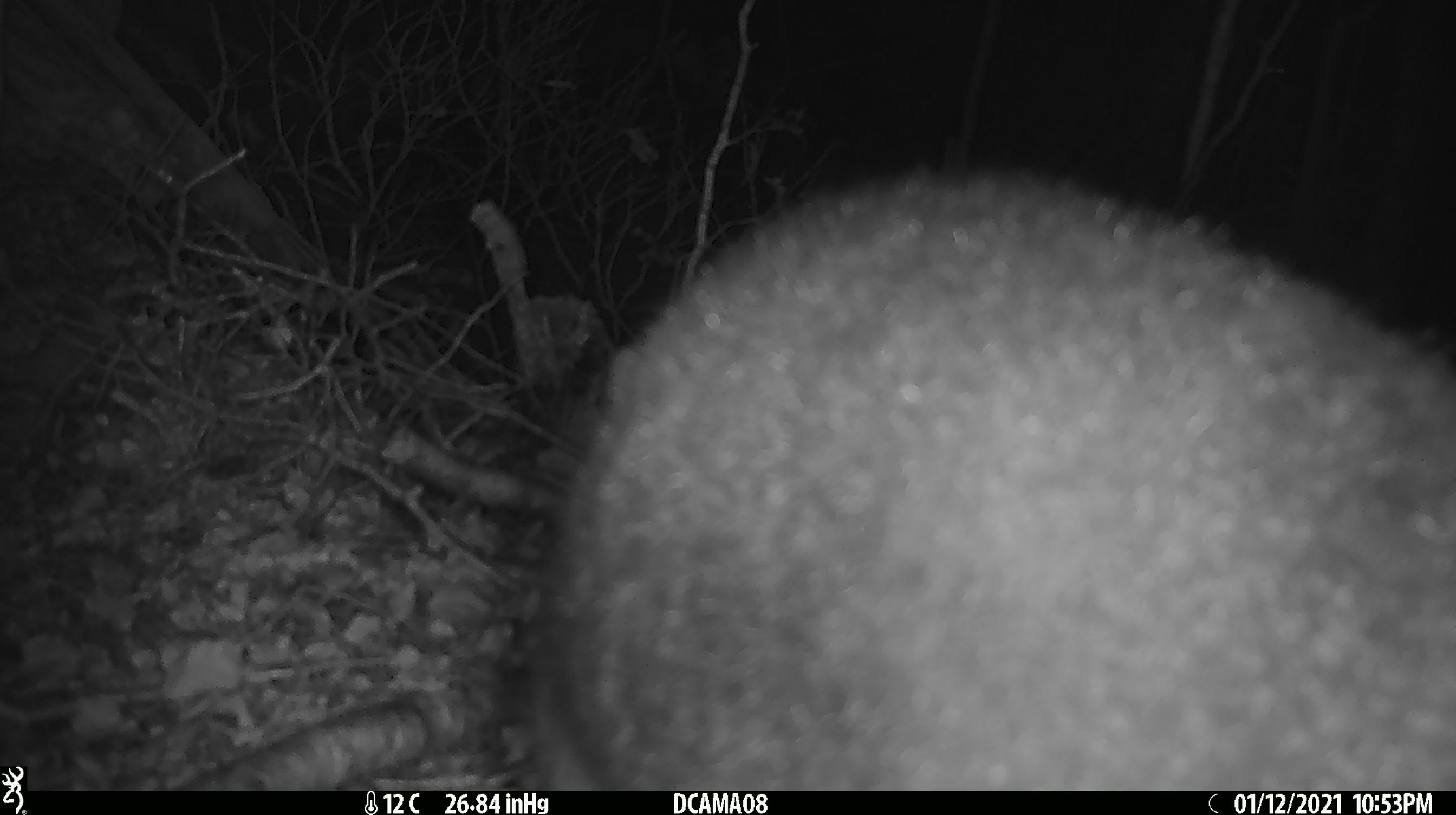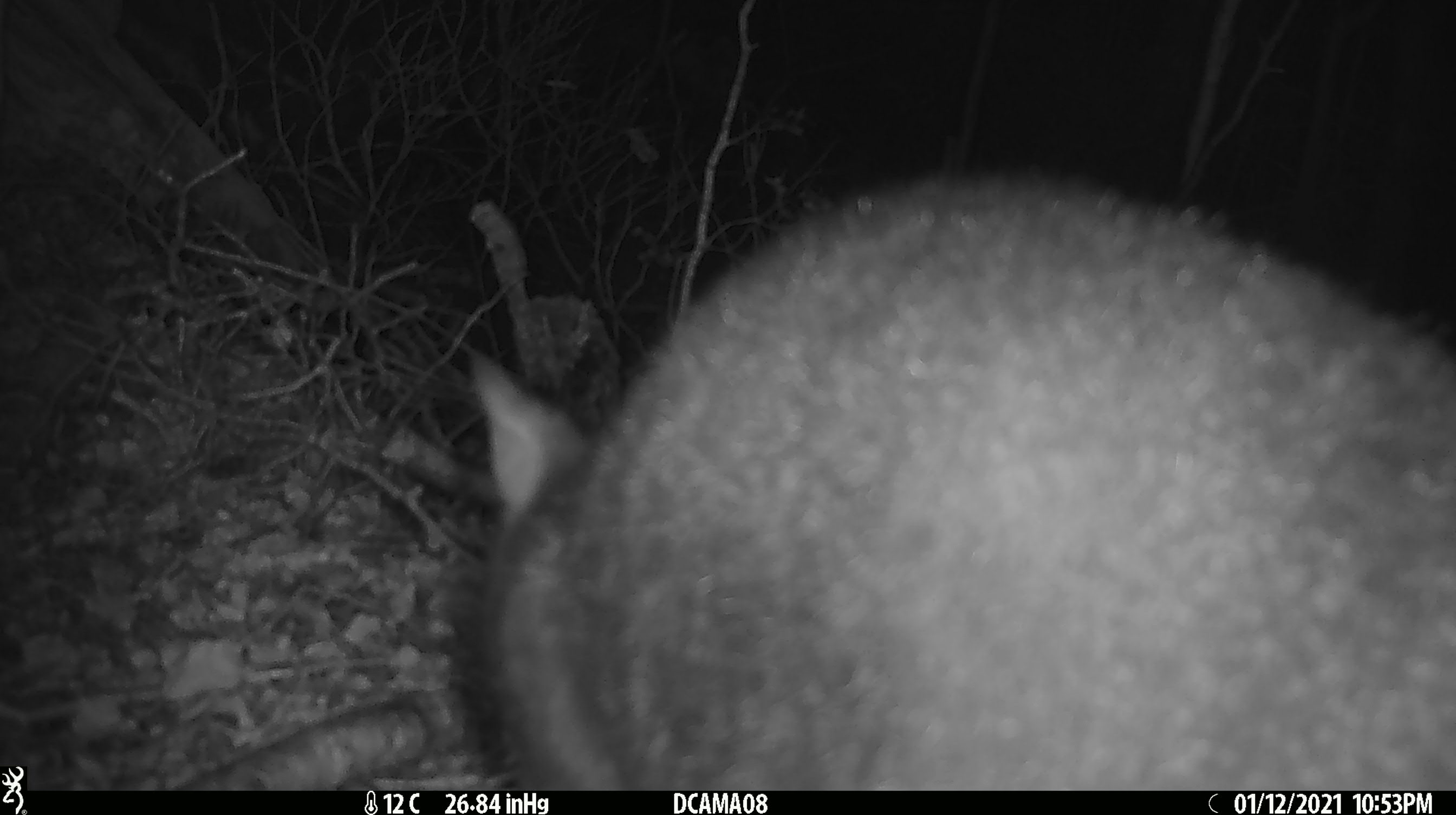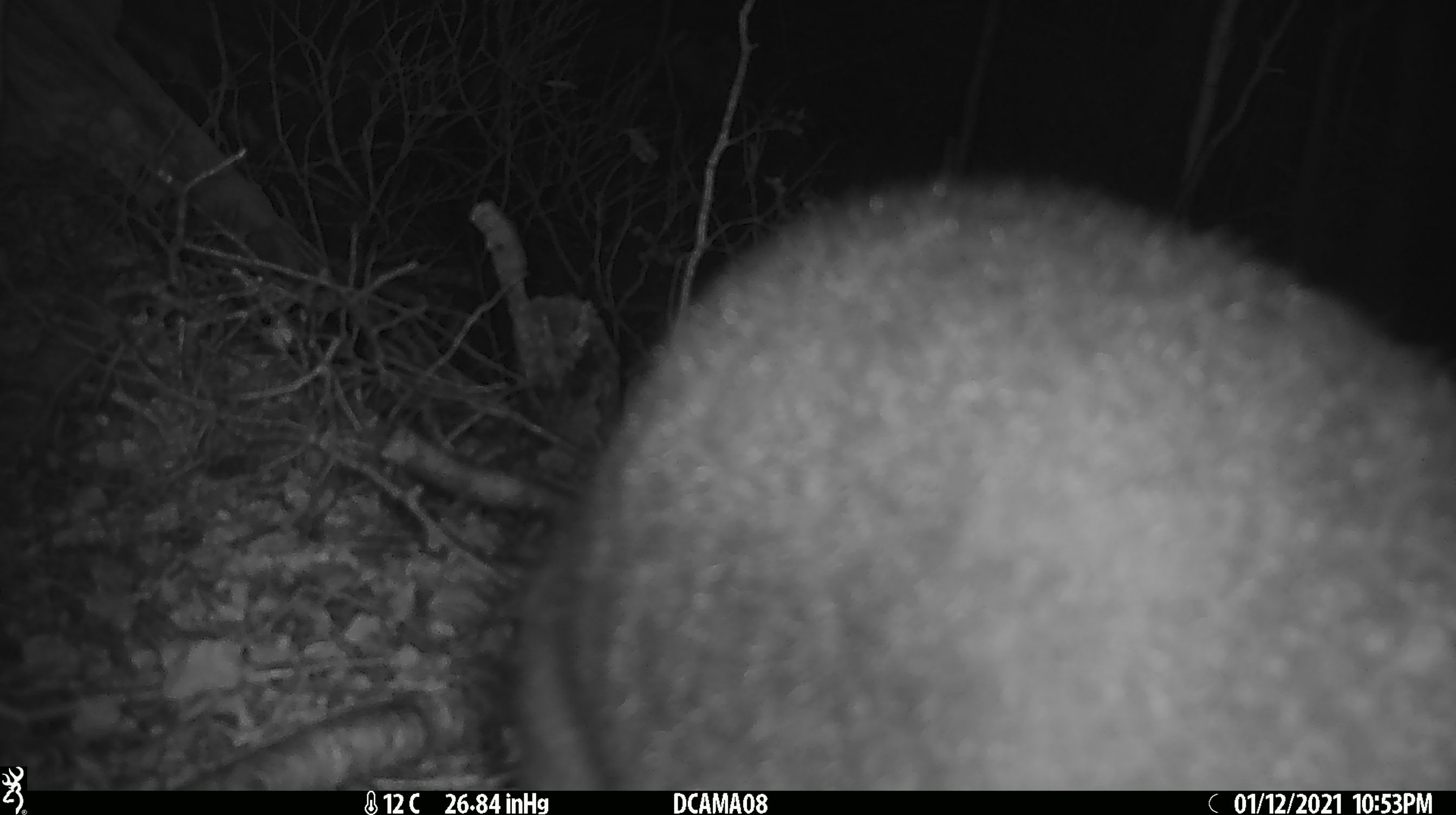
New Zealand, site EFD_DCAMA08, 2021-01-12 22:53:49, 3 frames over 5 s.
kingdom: Animalia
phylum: Chordata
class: Mammalia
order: Diprotodontia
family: Phalangeridae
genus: Trichosurus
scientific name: Trichosurus vulpecula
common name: common brushtail possum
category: possum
Possum (common brushtail possum) (Trichosurus vulpecula).